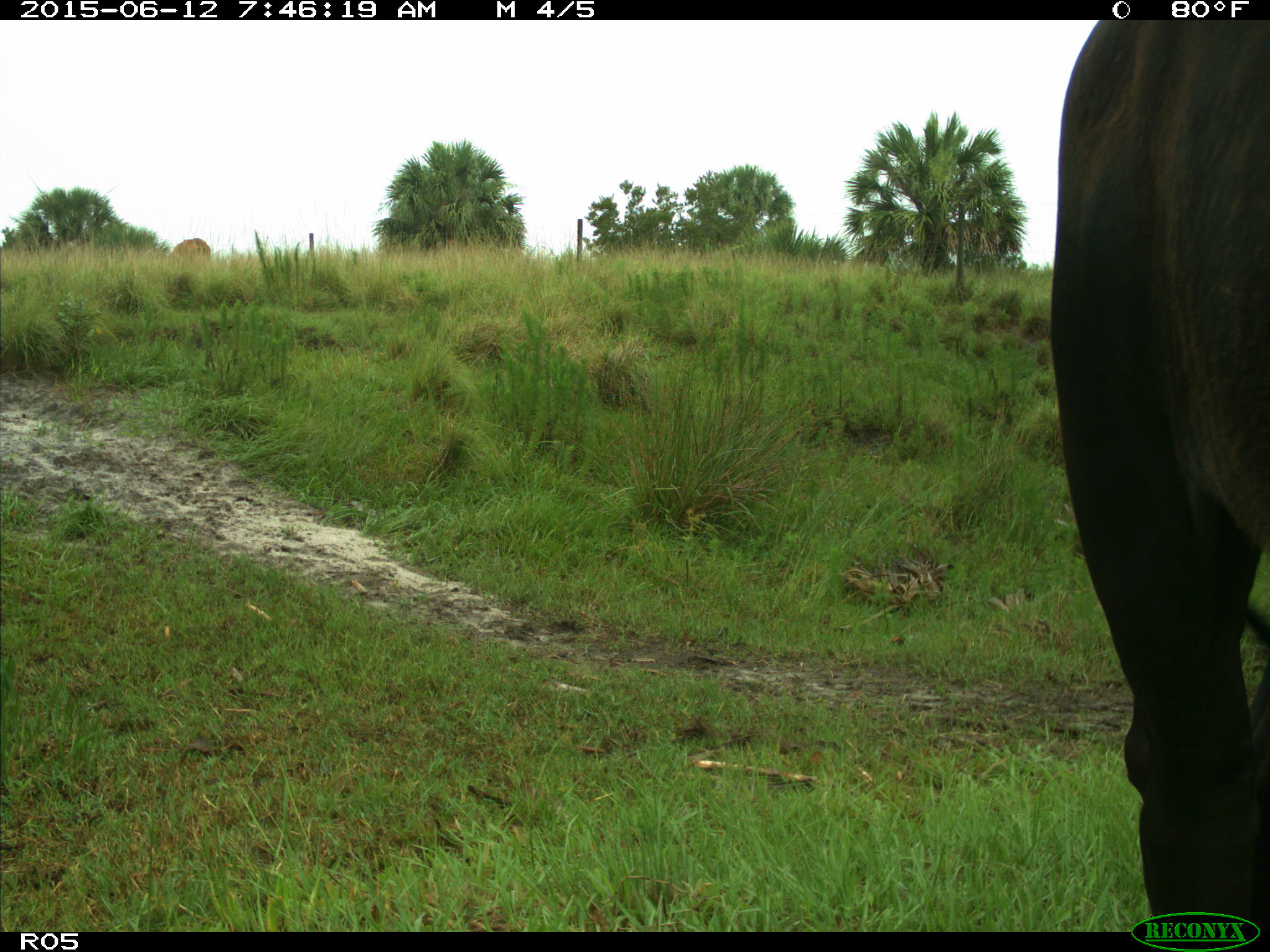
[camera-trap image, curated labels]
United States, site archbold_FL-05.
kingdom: Animalia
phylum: Chordata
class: Mammalia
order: Artiodactyla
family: Bovidae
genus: Bos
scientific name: Bos taurus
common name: domestic cow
Bos taurus (domestic cow).